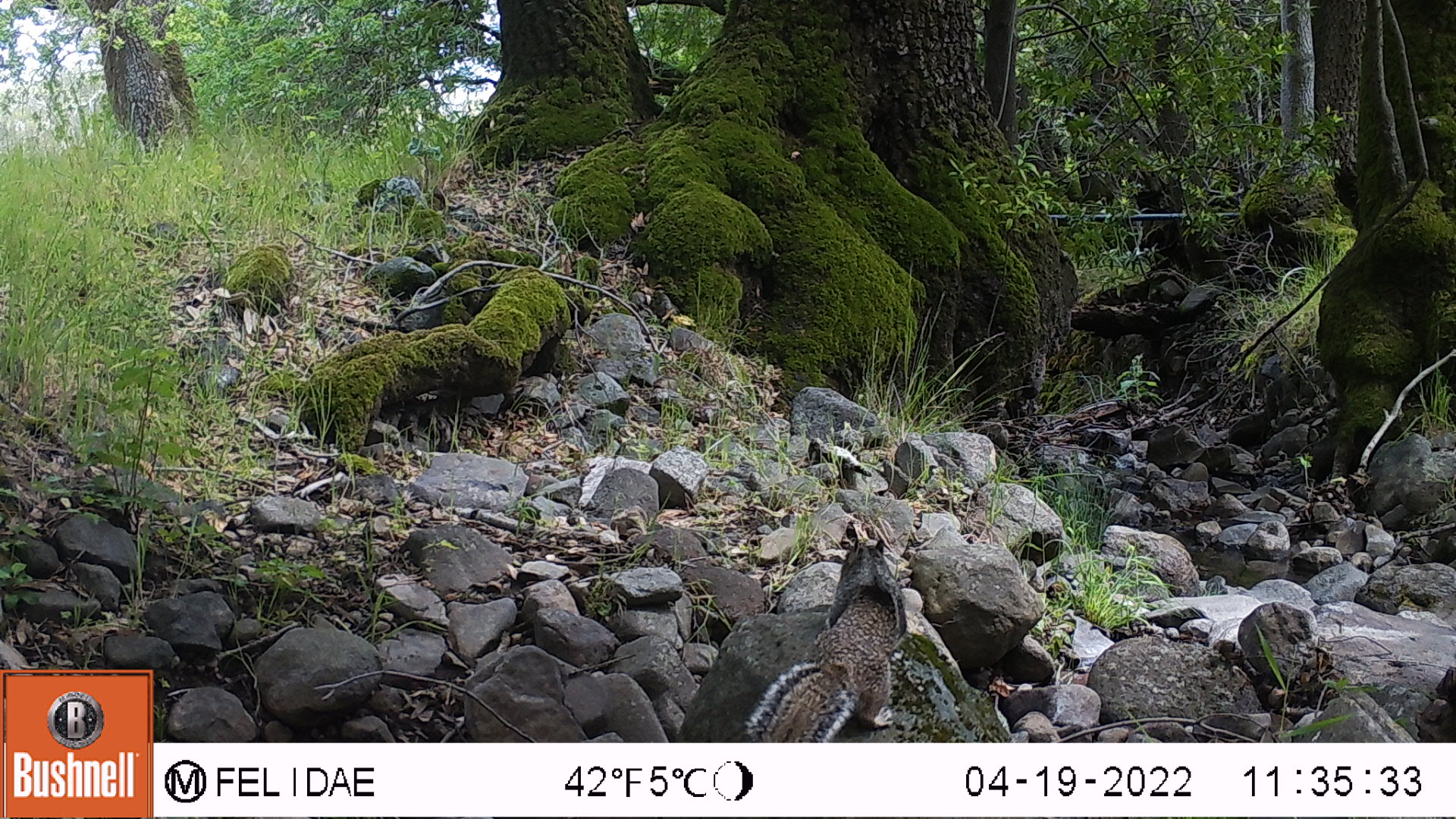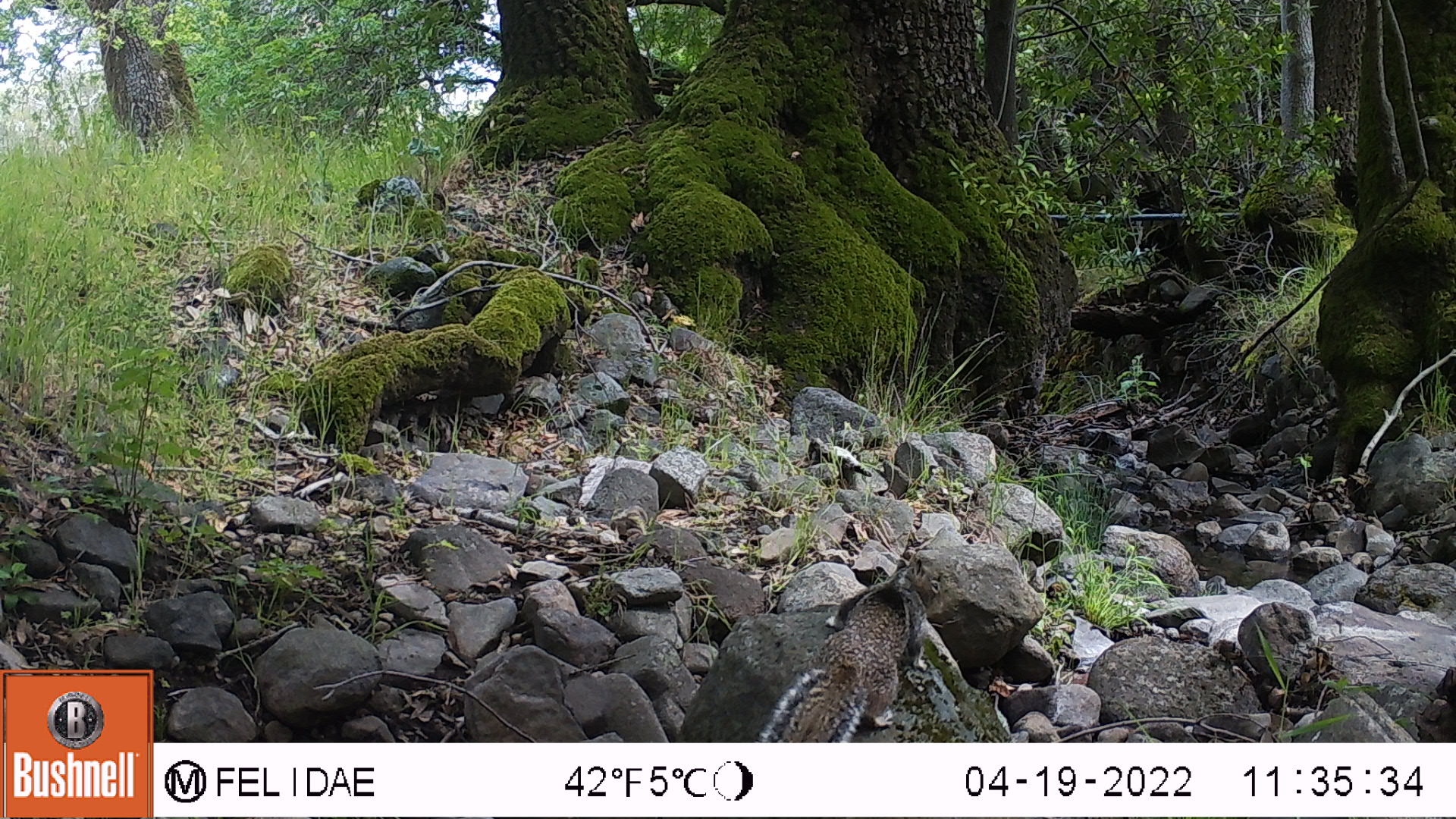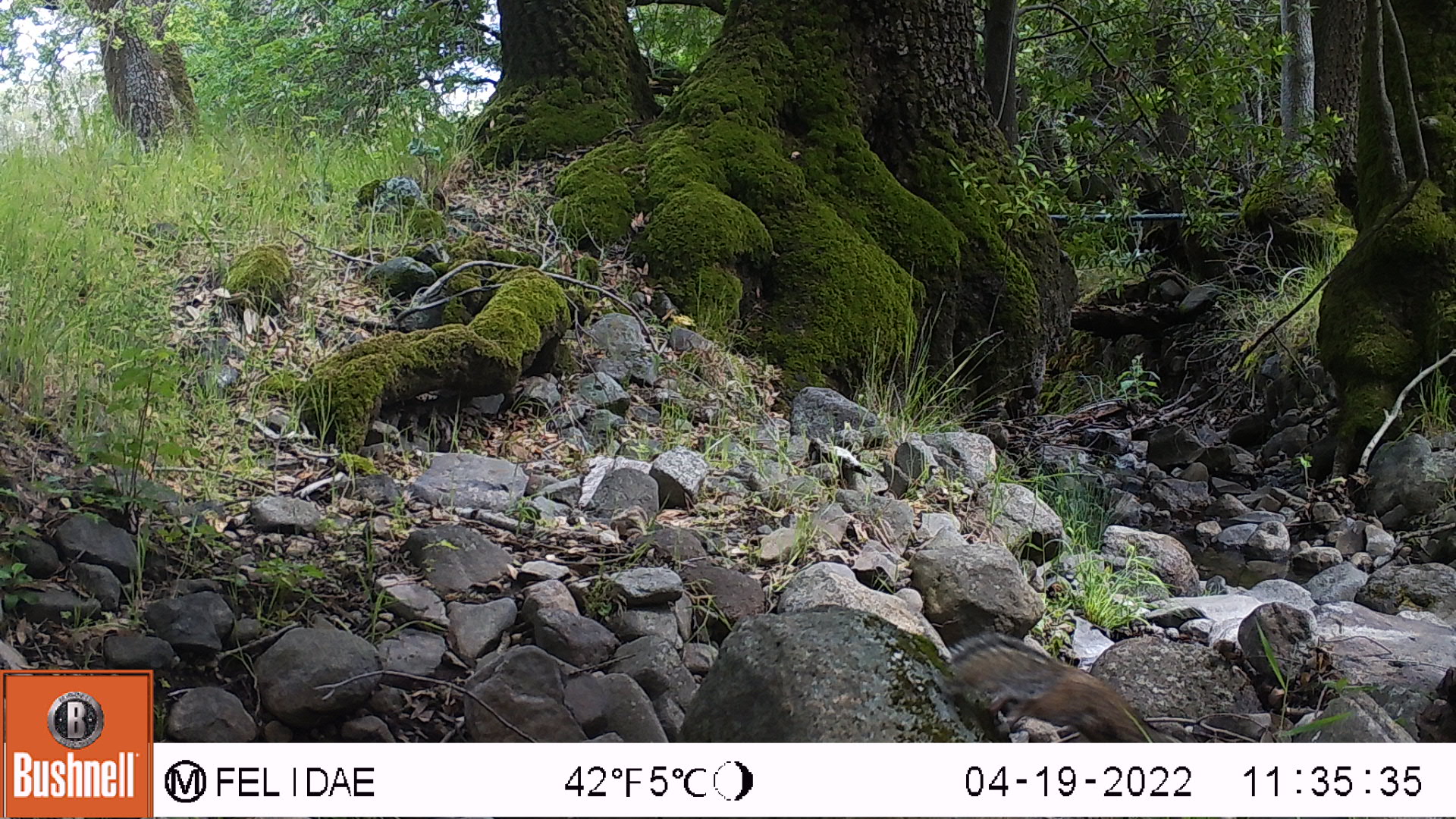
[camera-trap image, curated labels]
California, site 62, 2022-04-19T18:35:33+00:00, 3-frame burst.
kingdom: Animalia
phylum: Chordata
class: Mammalia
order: Rodentia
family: Sciuridae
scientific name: Sciuridae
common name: squirrel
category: unknown squirrel